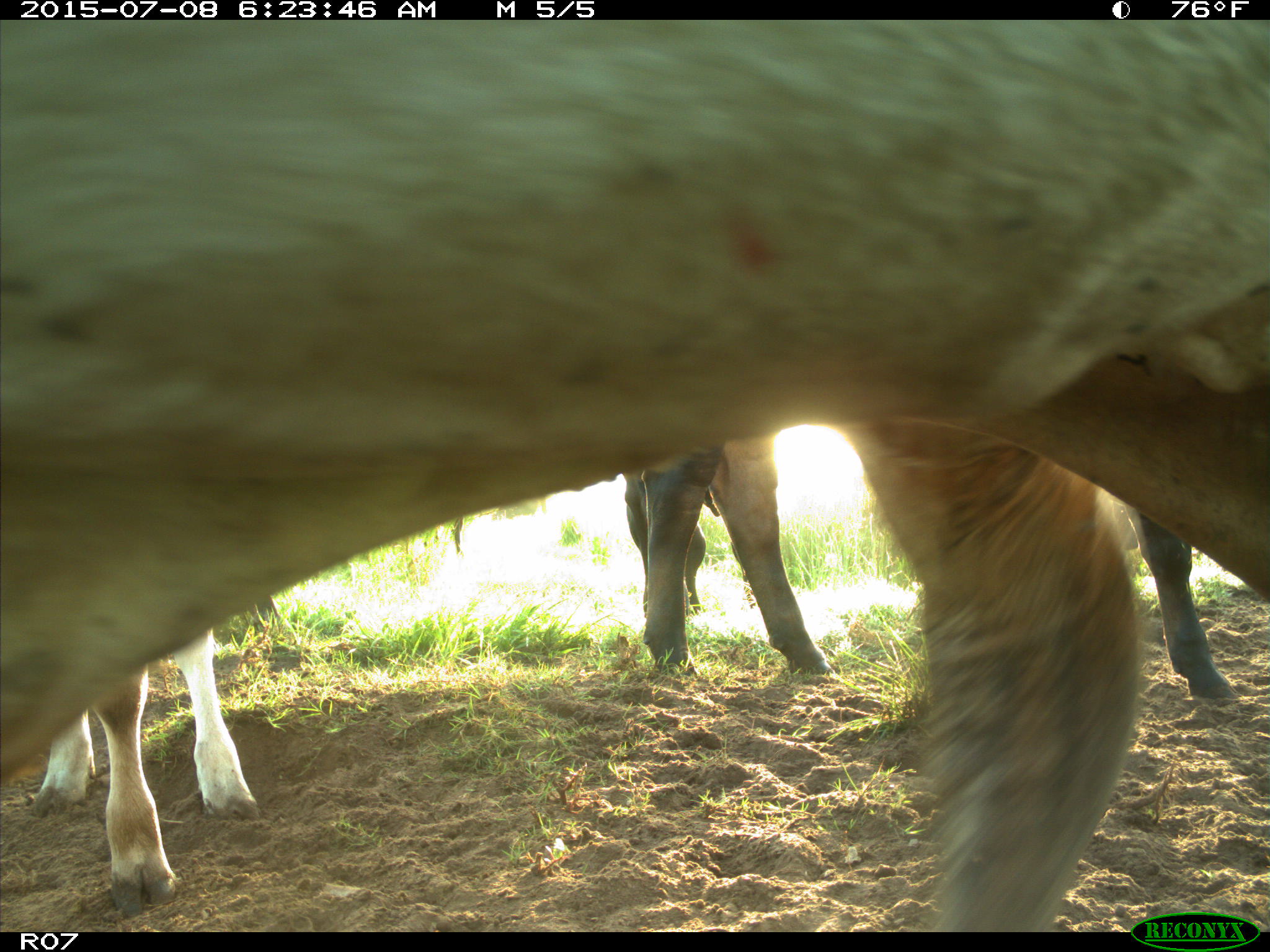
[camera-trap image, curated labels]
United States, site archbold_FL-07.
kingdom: Animalia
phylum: Chordata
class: Mammalia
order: Artiodactyla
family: Bovidae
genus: Bos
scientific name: Bos taurus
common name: domestic cow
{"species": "Bos taurus (domestic cow)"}